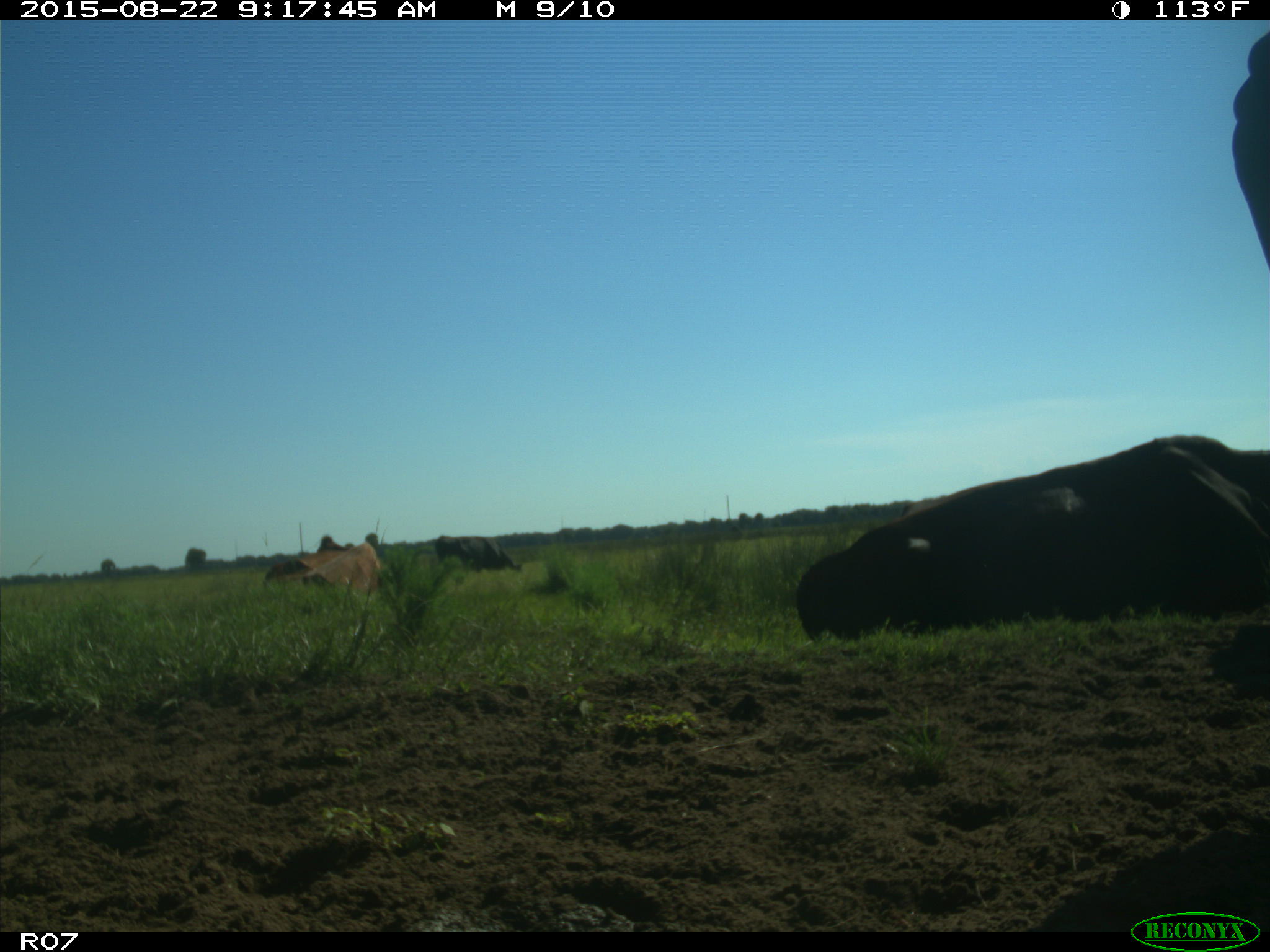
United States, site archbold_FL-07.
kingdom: Animalia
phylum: Chordata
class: Mammalia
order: Artiodactyla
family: Bovidae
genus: Bos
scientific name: Bos taurus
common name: domestic cow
Bos taurus (domestic cow).